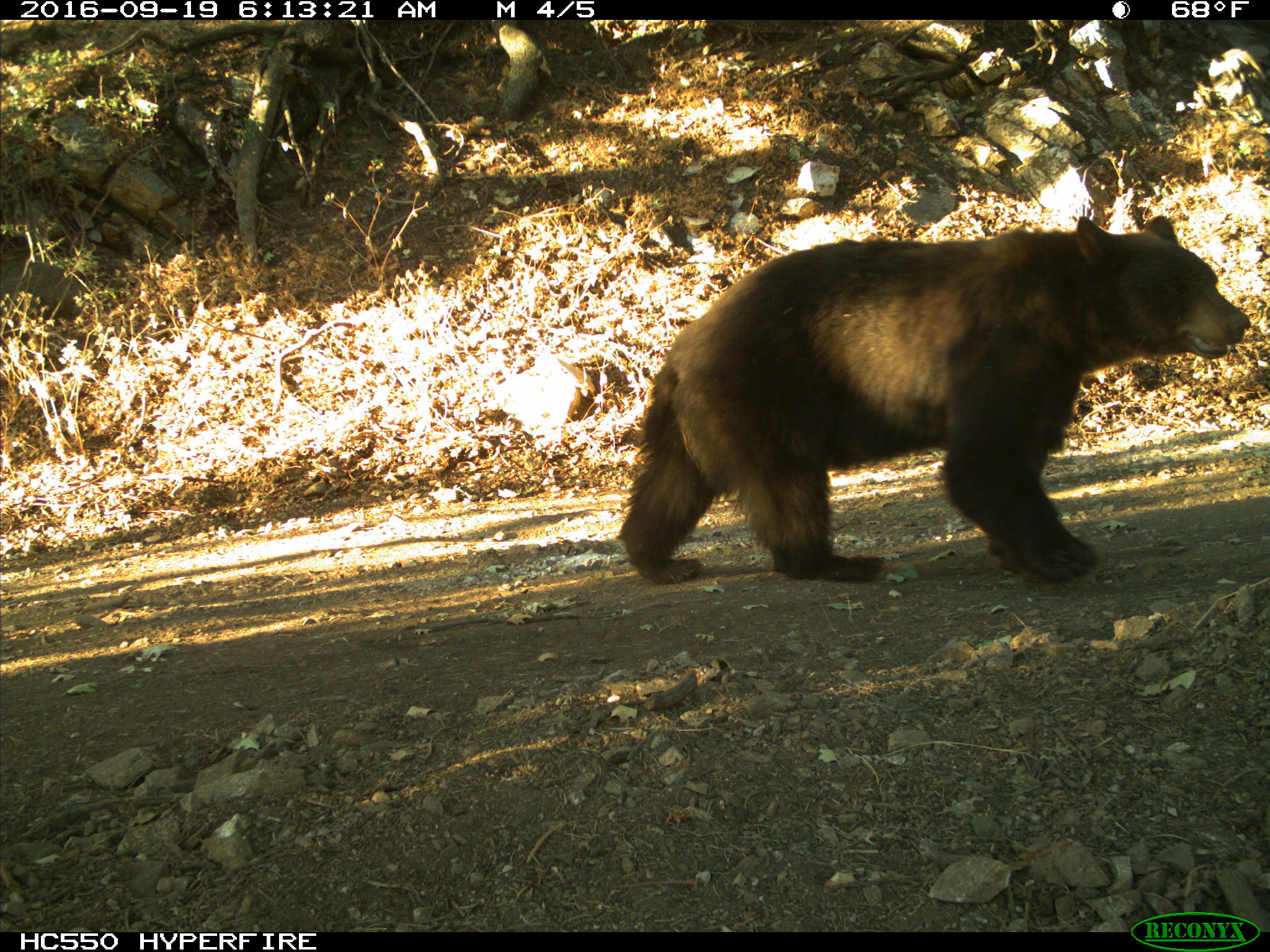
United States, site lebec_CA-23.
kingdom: Animalia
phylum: Chordata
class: Mammalia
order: Carnivora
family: Ursidae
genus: Ursus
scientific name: Ursus americanus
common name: american black bear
Ursus americanus (american black bear).